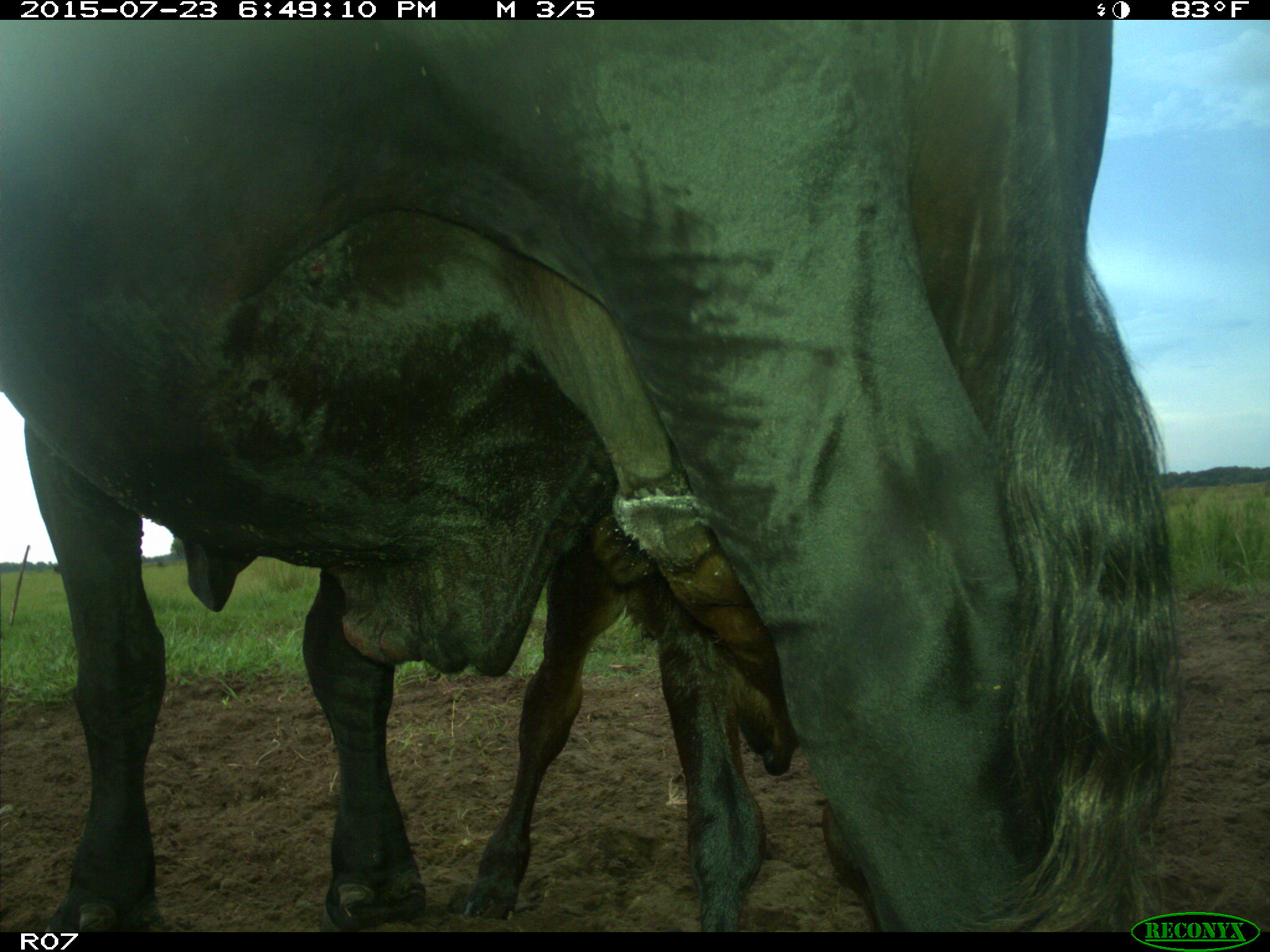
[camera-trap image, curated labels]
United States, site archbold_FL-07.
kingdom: Animalia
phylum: Chordata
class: Mammalia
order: Artiodactyla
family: Bovidae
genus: Bos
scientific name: Bos taurus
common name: domestic cow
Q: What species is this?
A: Bos taurus (domestic cow).